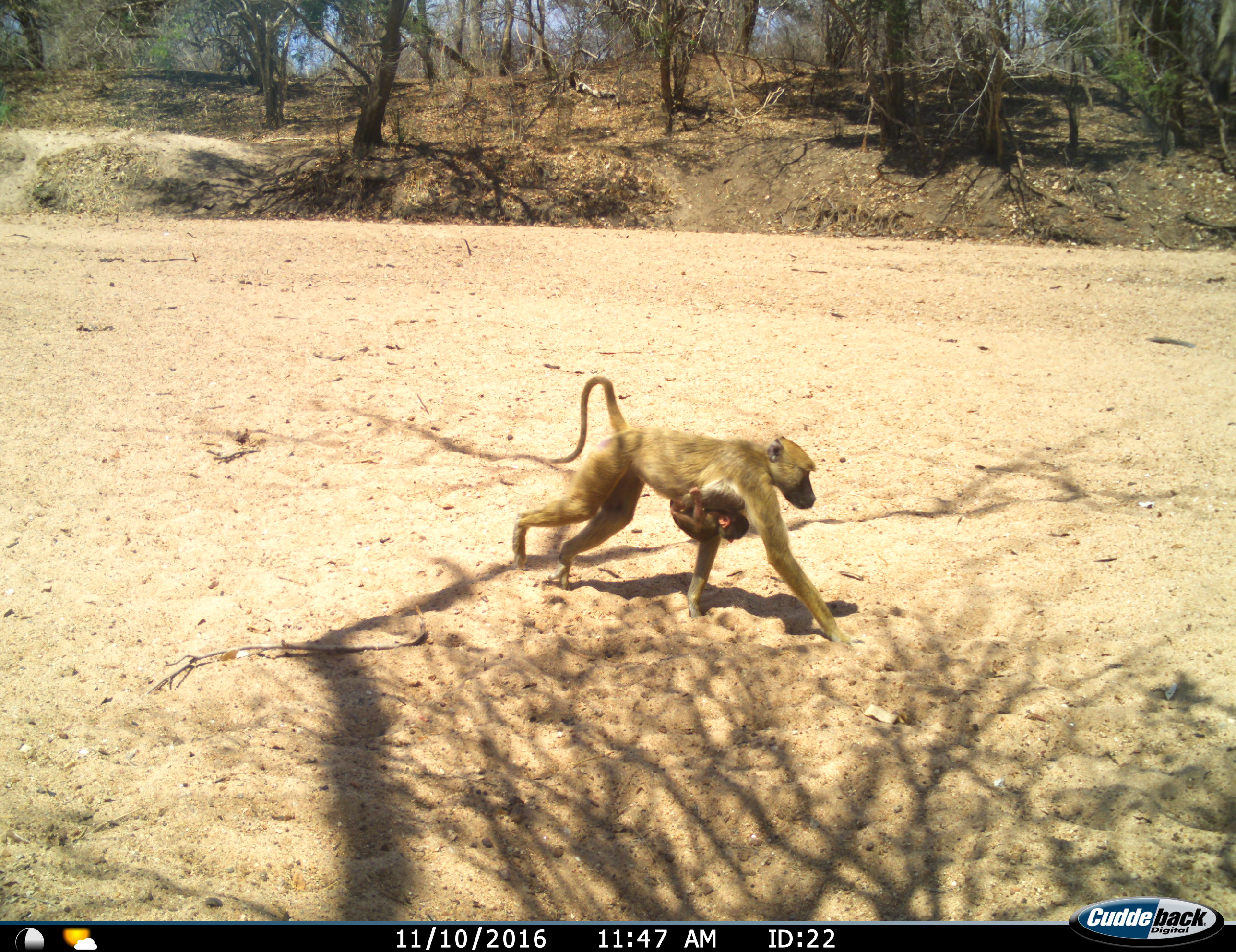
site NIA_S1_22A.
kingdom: Animalia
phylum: Chordata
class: Mammalia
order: Primates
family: Cercopithecidae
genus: Papio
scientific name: Papio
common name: baboon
Baboon (Papio), count 2. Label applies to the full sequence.